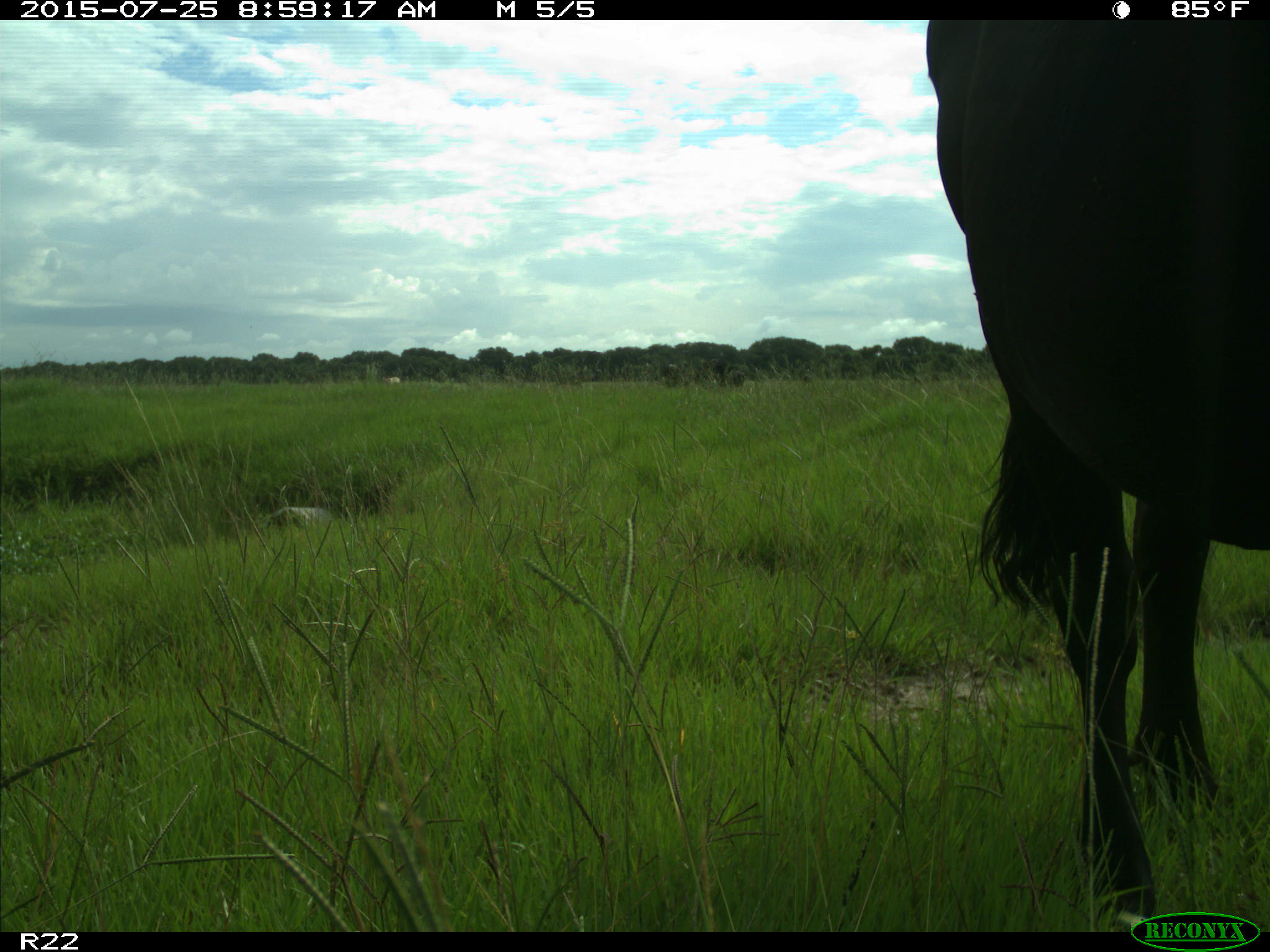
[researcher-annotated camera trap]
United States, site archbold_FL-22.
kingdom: Animalia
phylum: Chordata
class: Mammalia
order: Artiodactyla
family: Bovidae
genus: Bos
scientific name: Bos taurus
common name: domestic cow